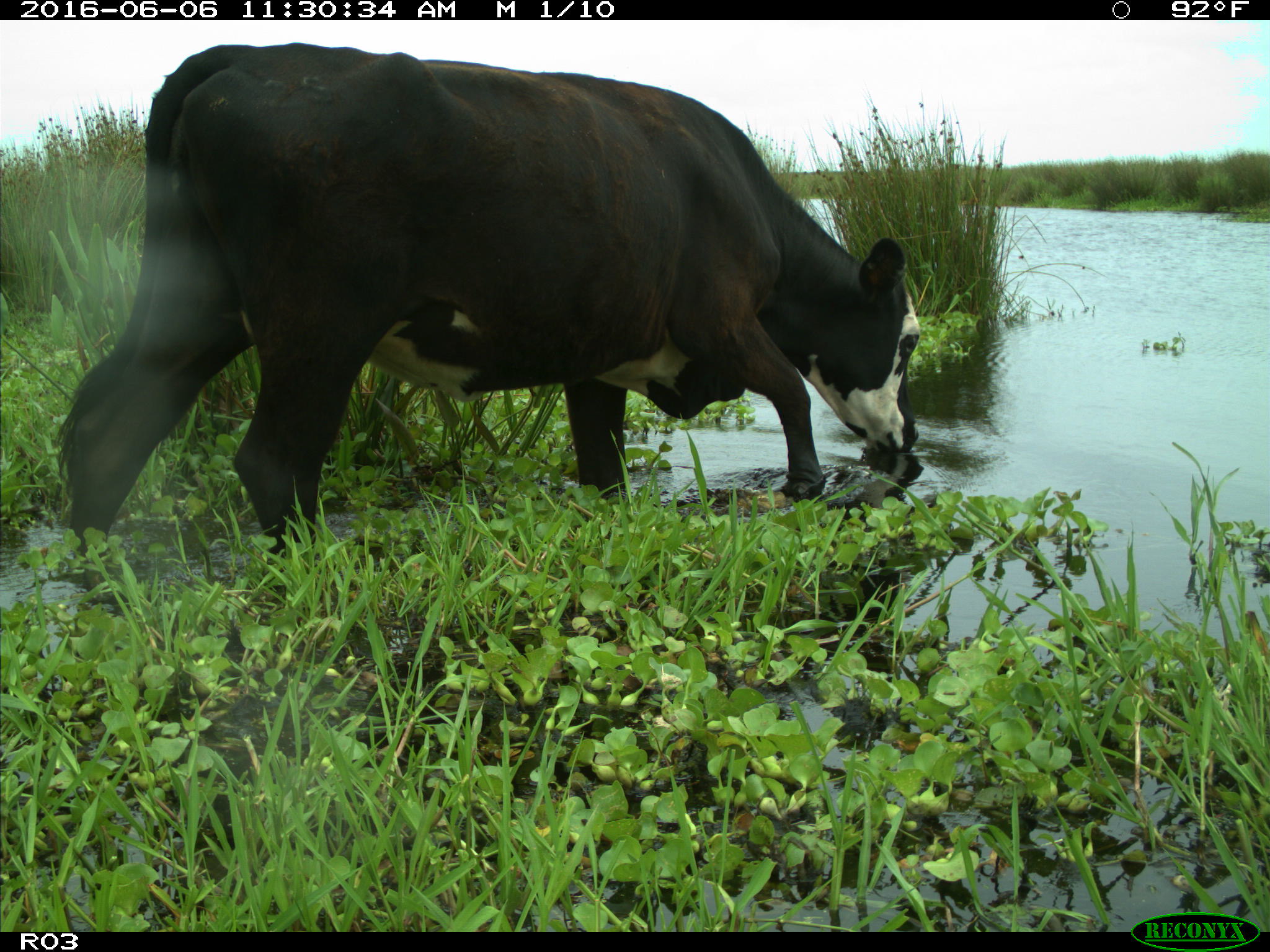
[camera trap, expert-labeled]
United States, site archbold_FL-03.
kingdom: Animalia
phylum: Chordata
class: Mammalia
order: Artiodactyla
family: Bovidae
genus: Bos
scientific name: Bos taurus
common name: domestic cow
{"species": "Bos taurus (domestic cow)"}